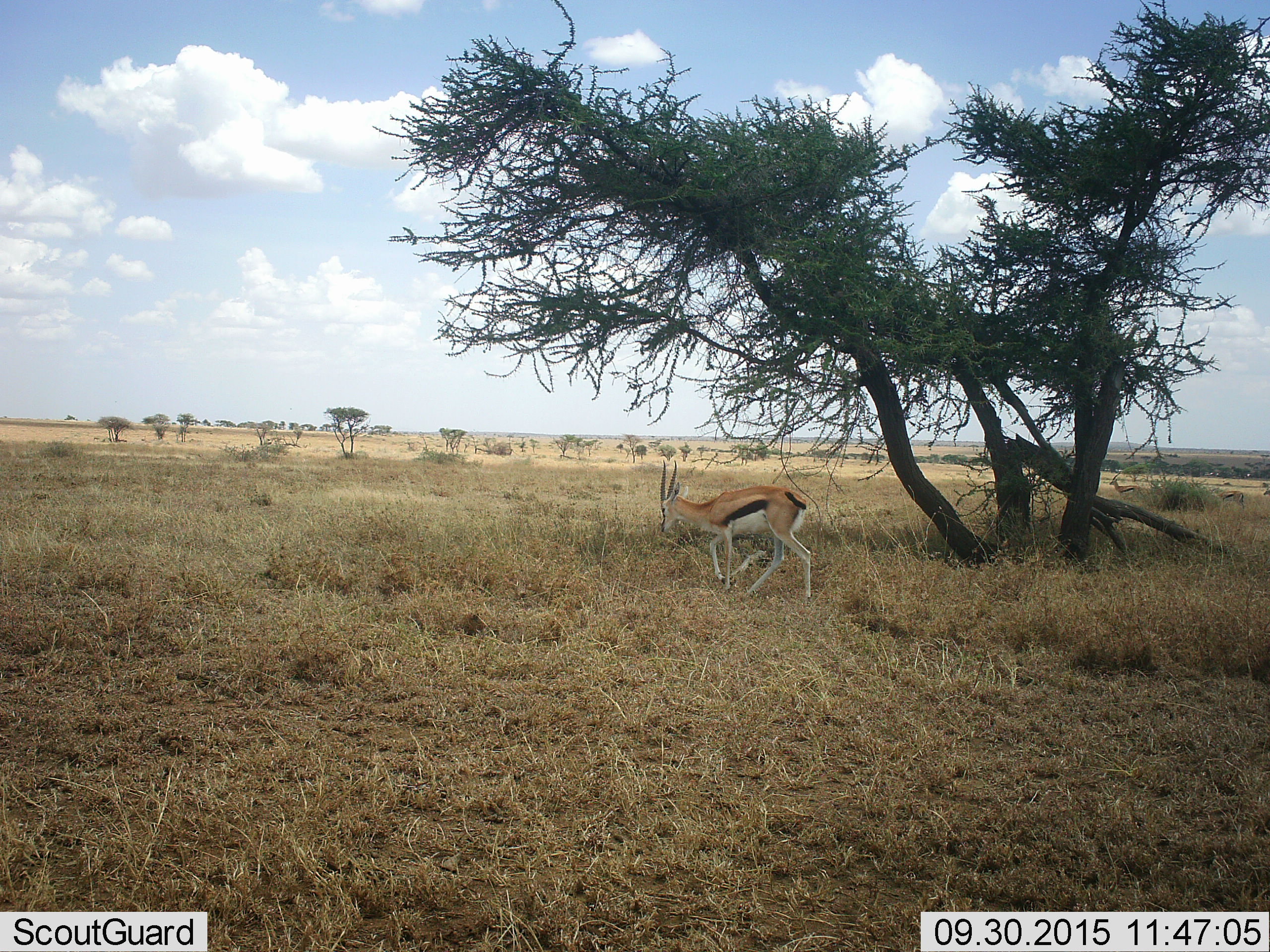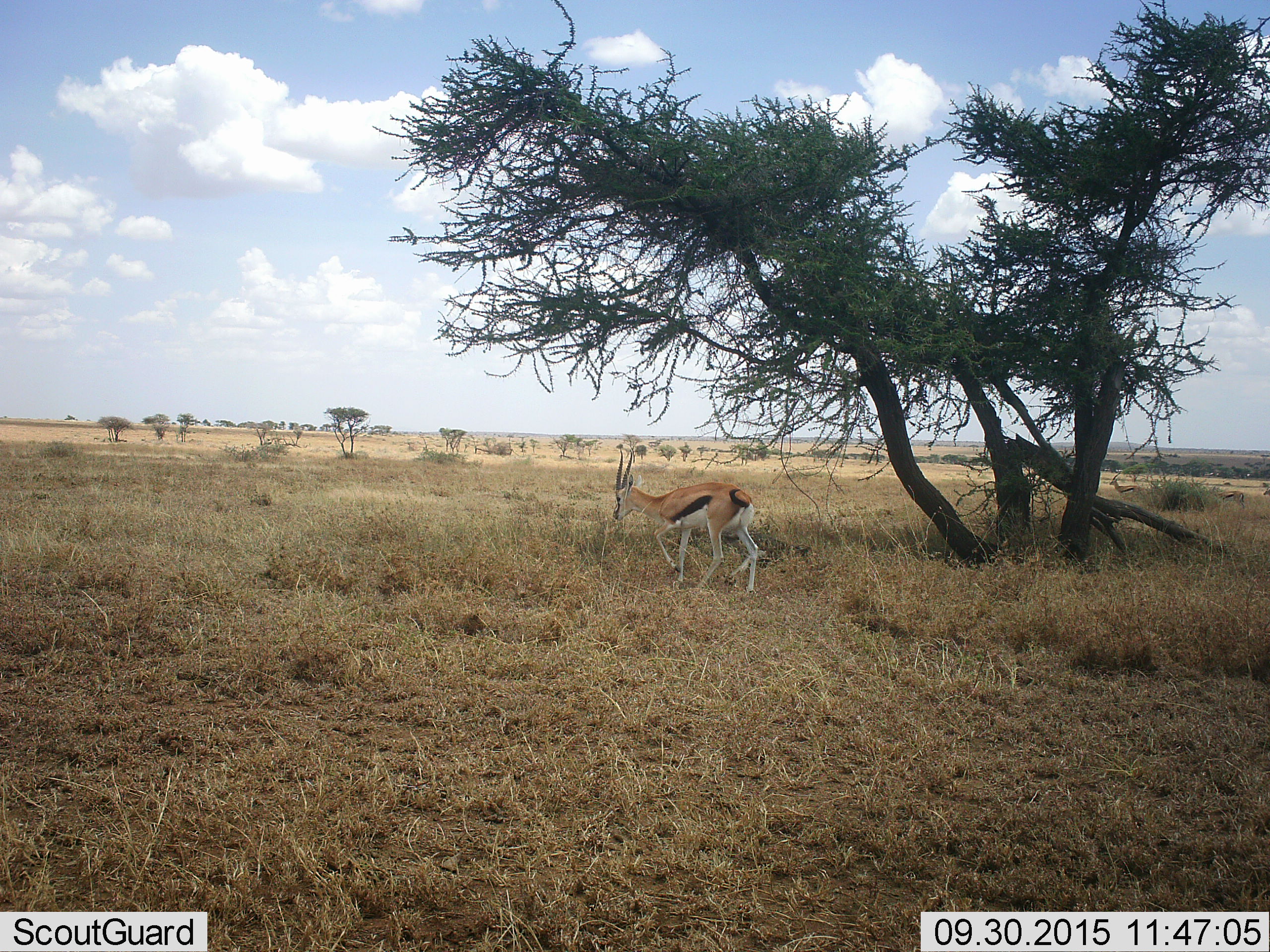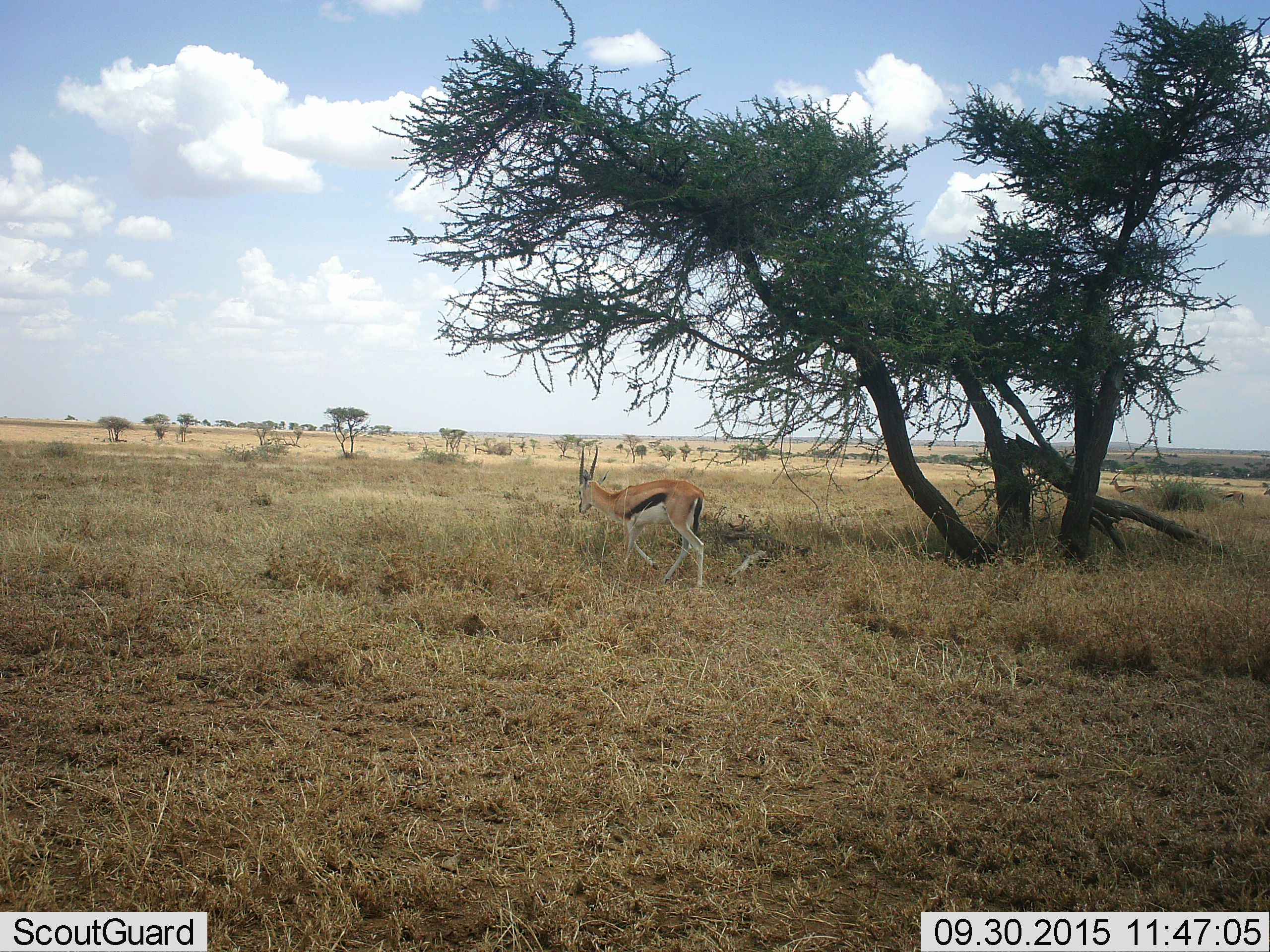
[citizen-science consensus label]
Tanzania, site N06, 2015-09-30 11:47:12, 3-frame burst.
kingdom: Animalia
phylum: Chordata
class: Mammalia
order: Artiodactyla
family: Bovidae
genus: Eudorcas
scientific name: Eudorcas thomsonii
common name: thomson's gazelle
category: gazellethomsons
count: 1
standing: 50%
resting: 0%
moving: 100%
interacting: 0%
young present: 0%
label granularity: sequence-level